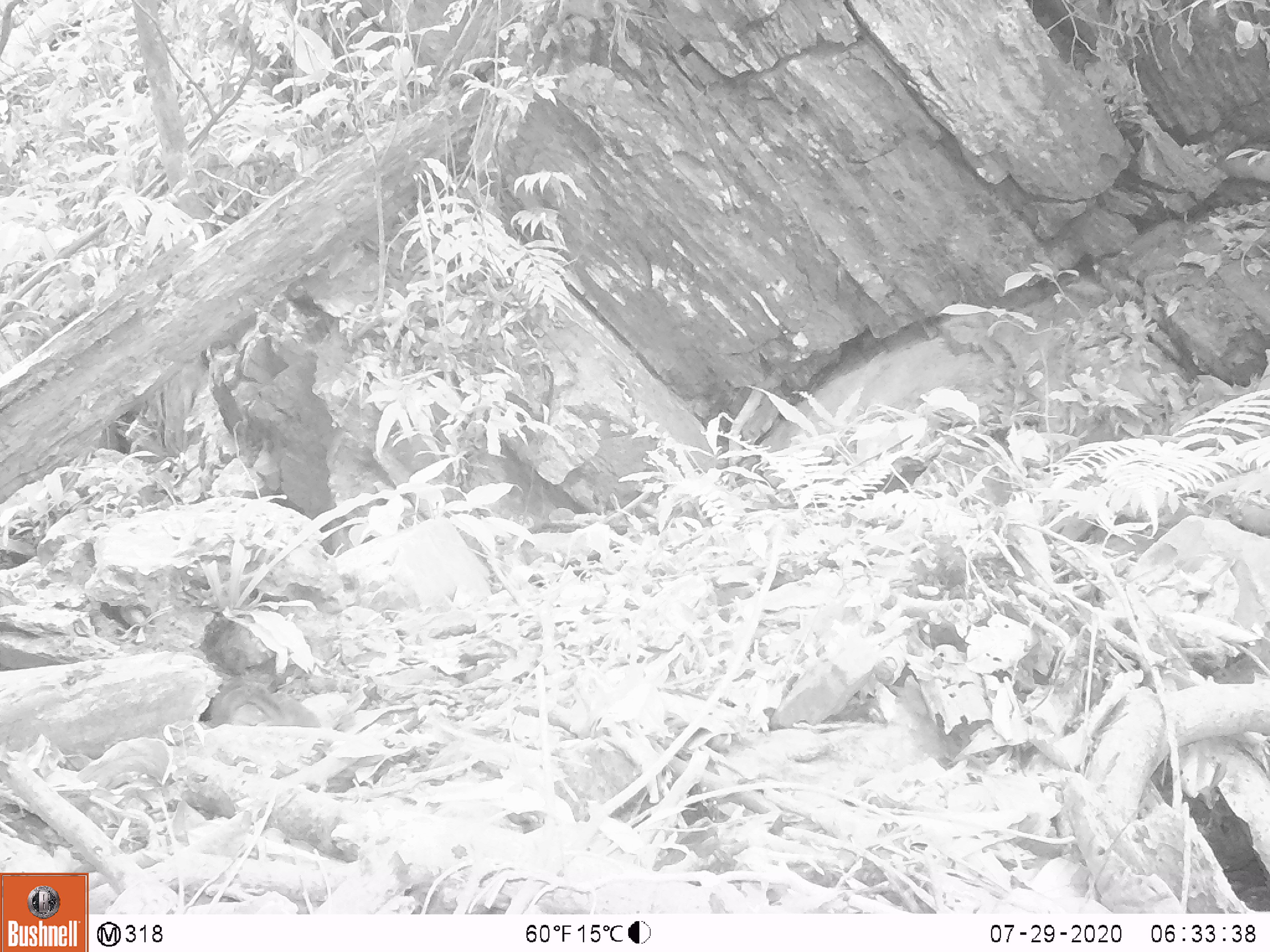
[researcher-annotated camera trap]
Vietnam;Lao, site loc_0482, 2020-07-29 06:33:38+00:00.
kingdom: Animalia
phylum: Chordata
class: Mammalia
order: Scandentia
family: Tupaiidae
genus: Tupaia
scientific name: Tupaia belangeri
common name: northern treeshrew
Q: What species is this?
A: Northern treeshrew (Tupaia belangeri).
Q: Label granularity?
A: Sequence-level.